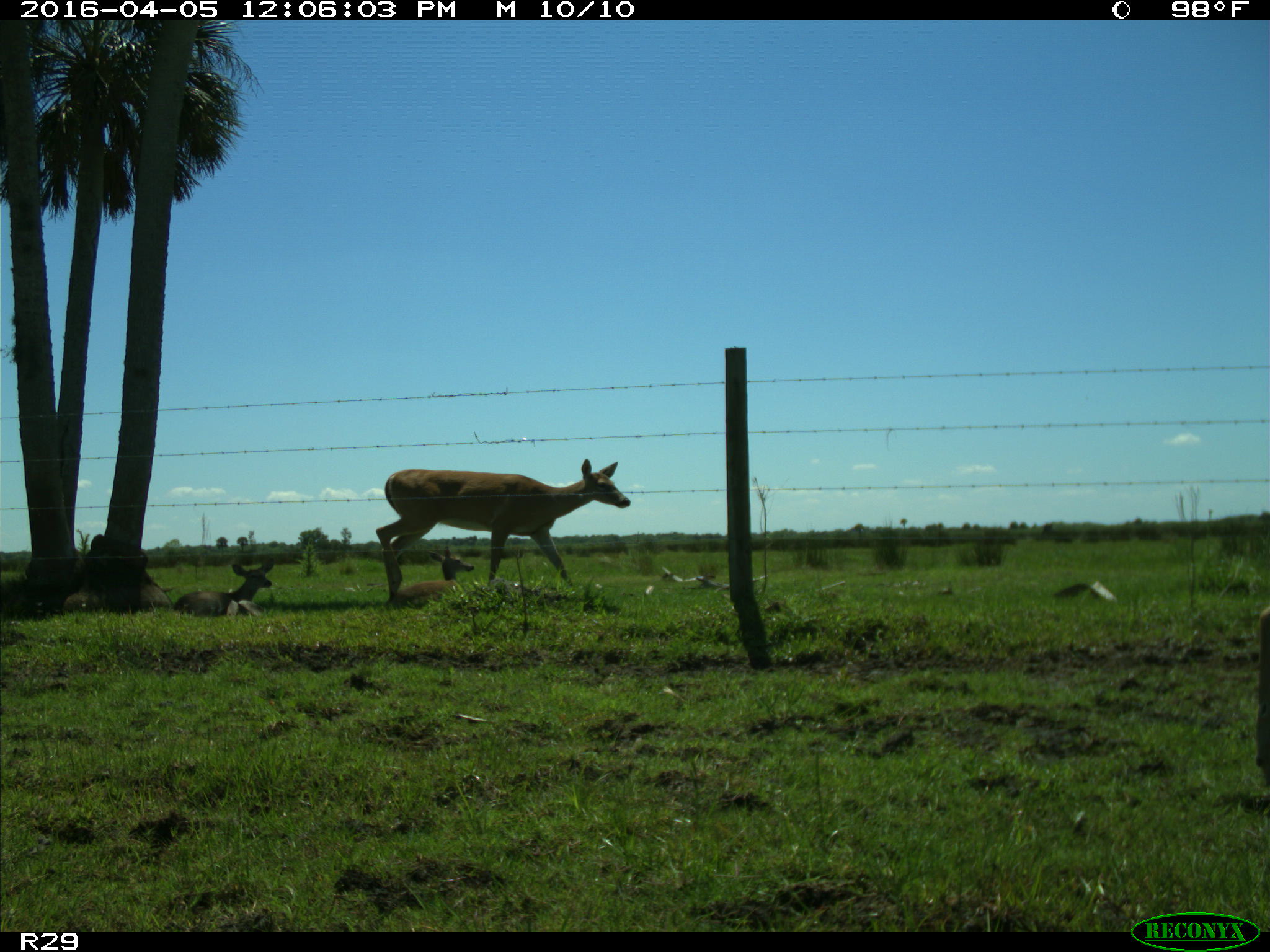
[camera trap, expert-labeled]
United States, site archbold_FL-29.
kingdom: Animalia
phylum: Chordata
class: Mammalia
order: Artiodactyla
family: Cervidae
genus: Odocoileus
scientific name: Odocoileus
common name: deer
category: unidentified deer